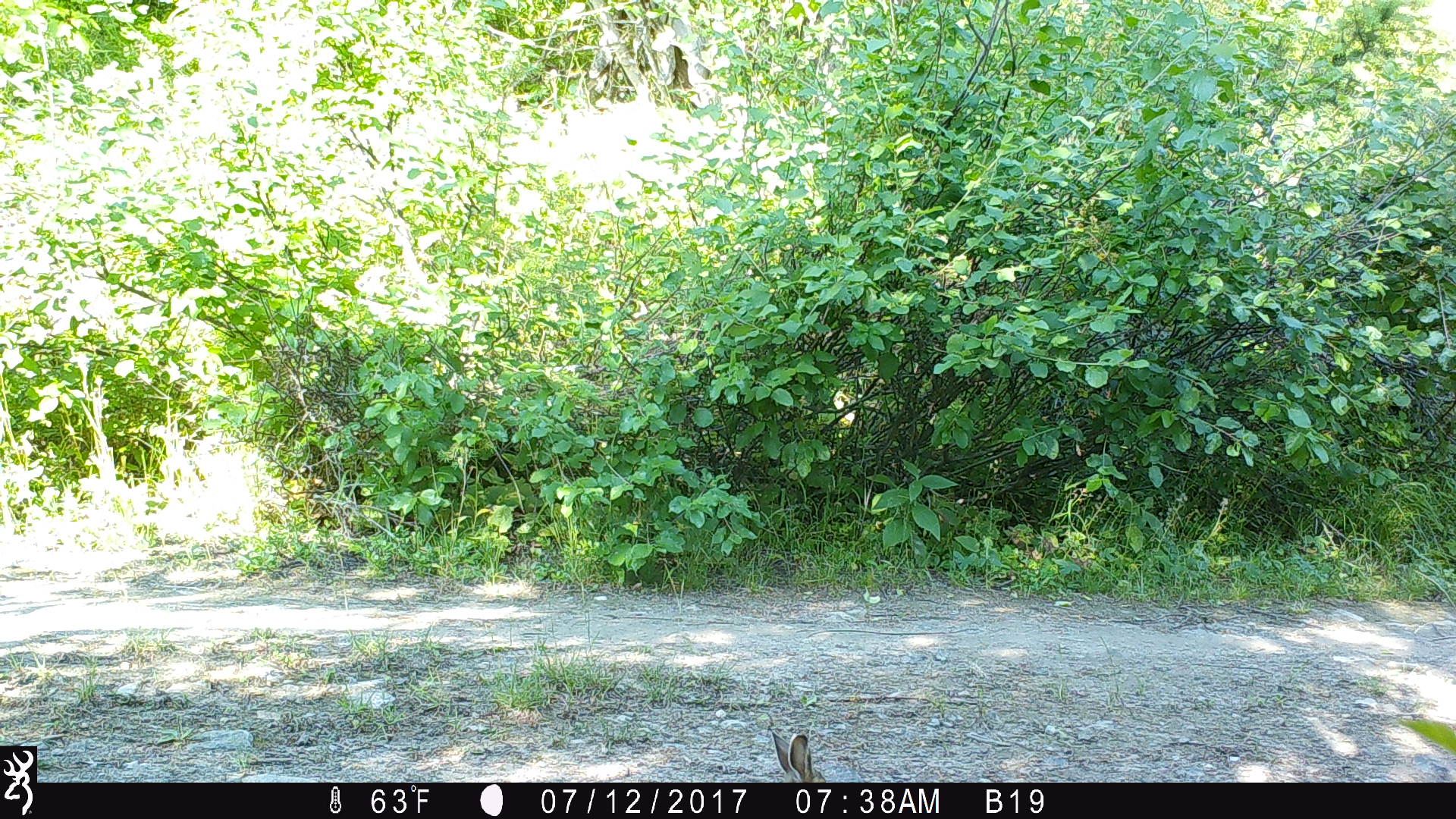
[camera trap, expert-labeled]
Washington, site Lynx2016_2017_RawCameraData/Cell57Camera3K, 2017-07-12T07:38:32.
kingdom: Animalia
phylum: Chordata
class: Mammalia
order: Lagomorpha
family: Leporidae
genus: Lepus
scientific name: Lepus americanus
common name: snowshoe hare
Lepus americanus (snowshoe hare). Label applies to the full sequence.